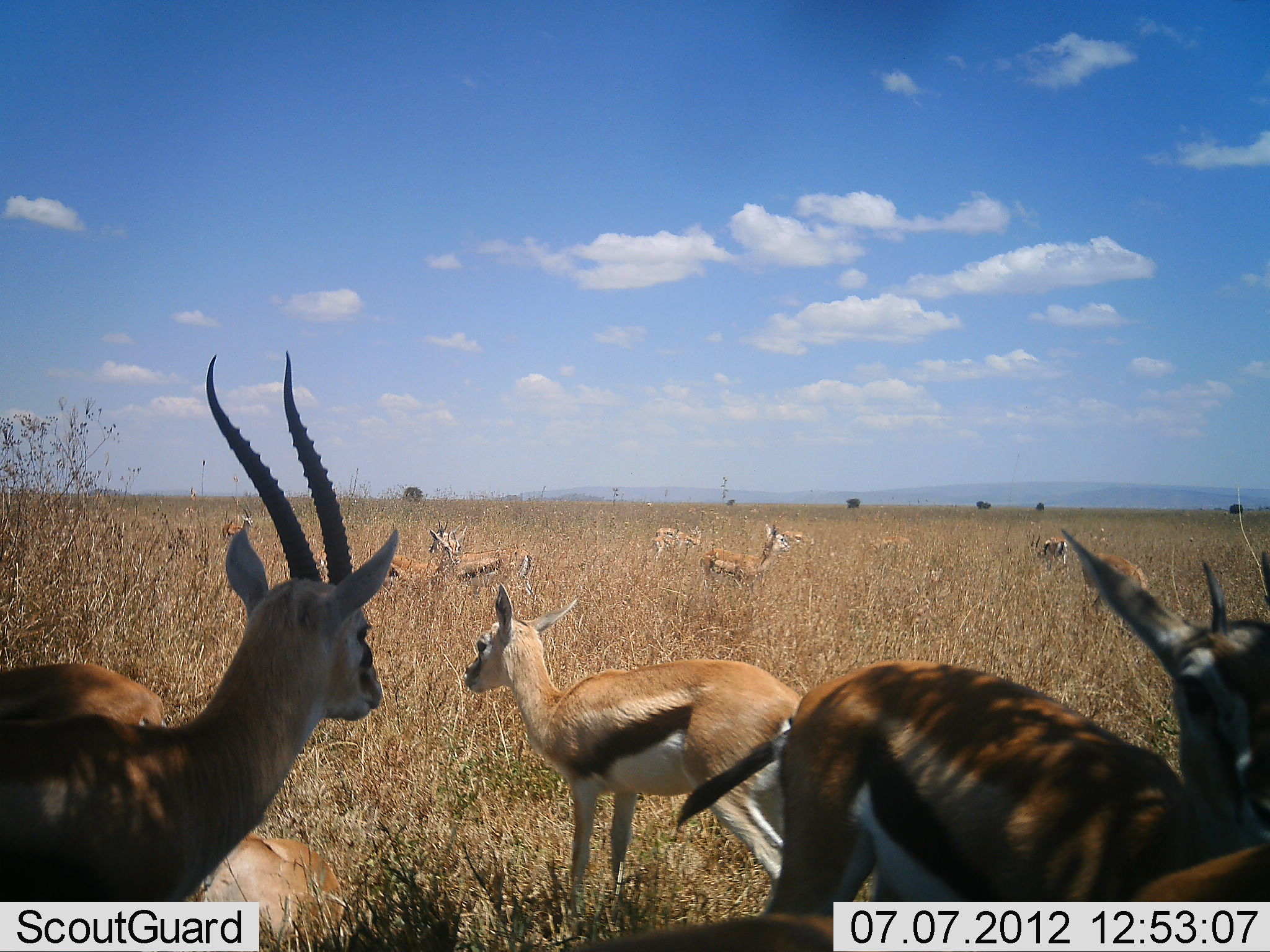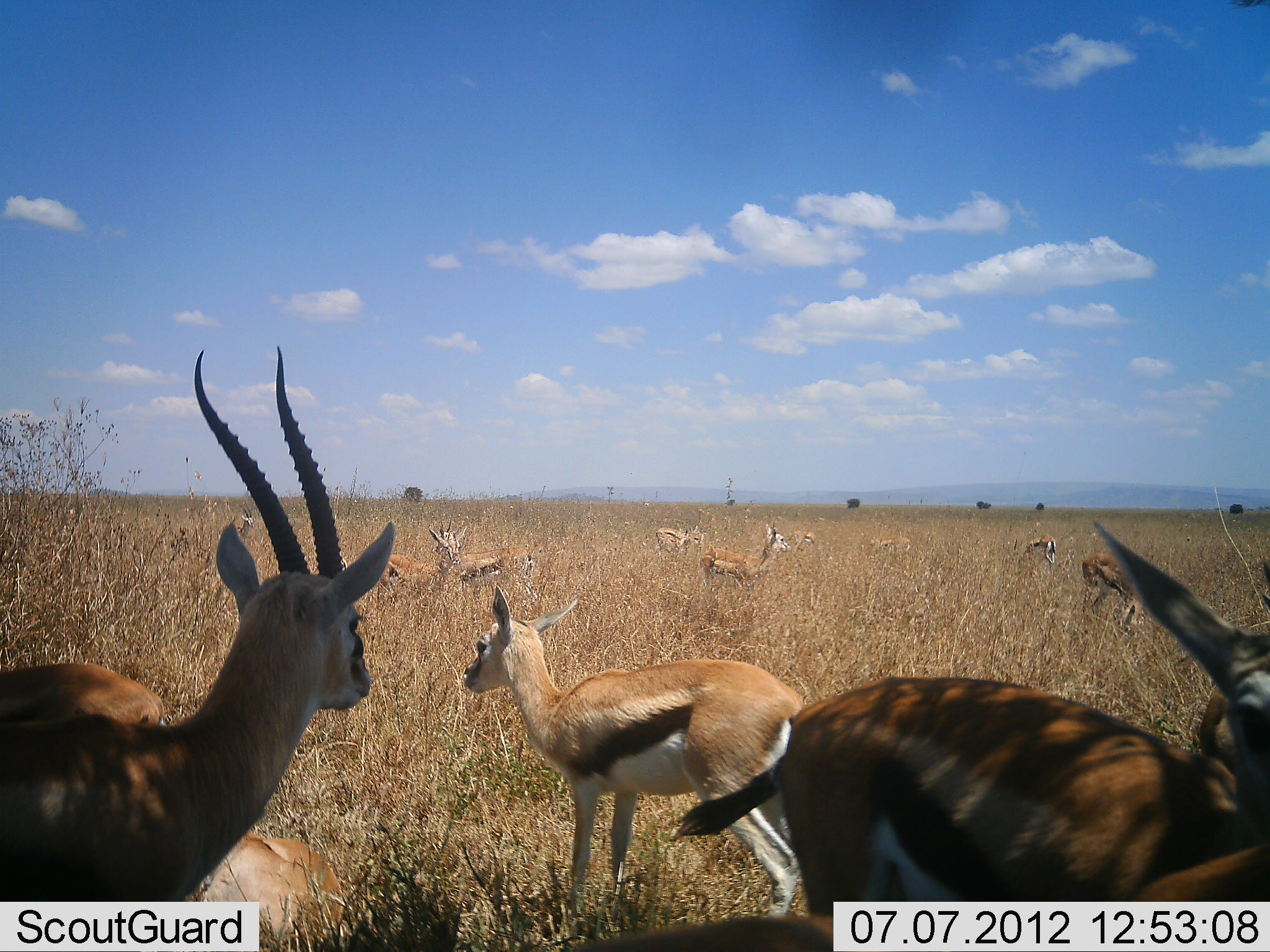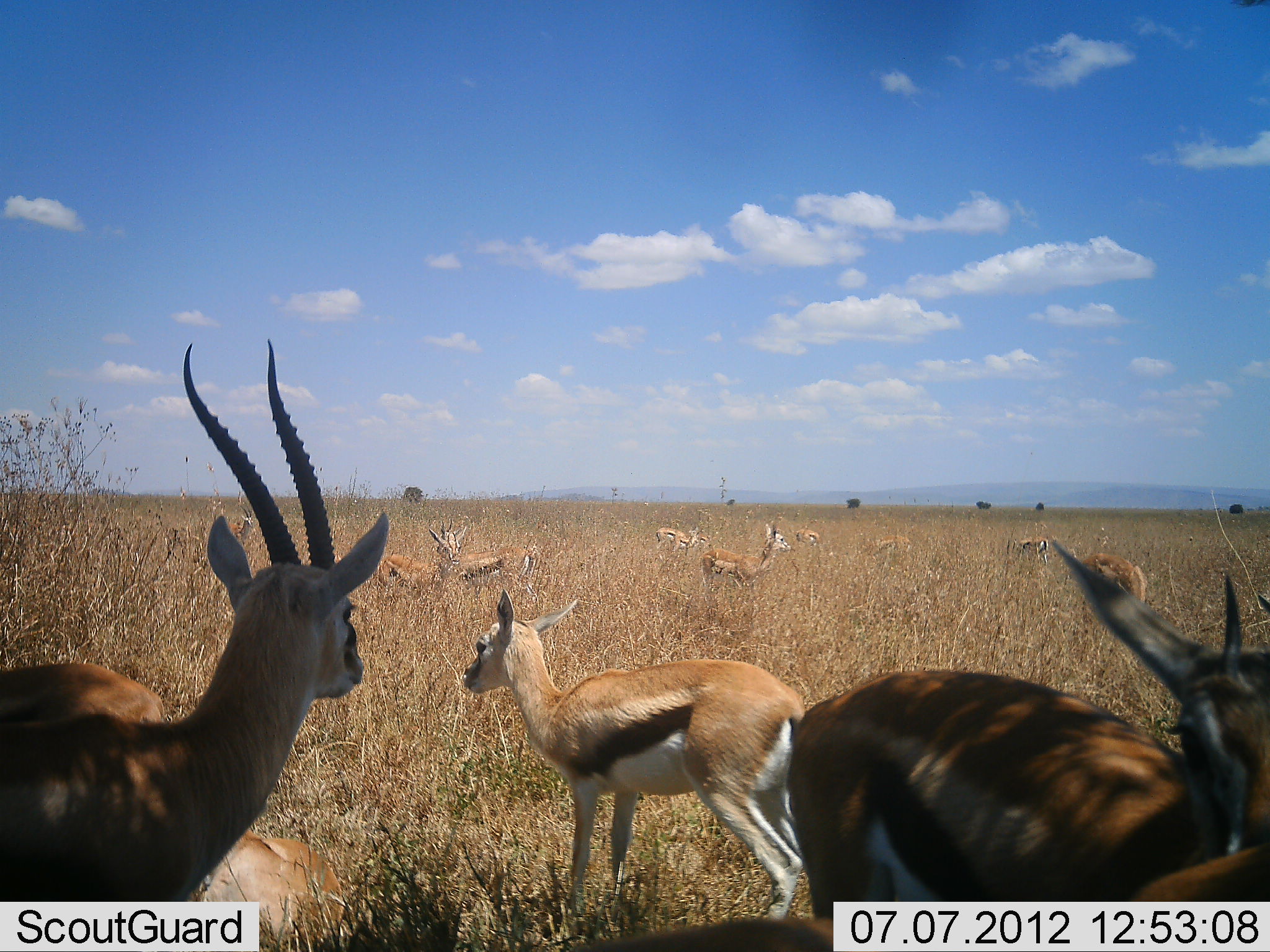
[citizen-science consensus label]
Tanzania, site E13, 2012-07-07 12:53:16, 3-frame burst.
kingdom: Animalia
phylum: Chordata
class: Mammalia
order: Artiodactyla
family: Bovidae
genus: Eudorcas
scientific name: Eudorcas thomsonii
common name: thomson's gazelle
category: gazellethomsons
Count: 11-50.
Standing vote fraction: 100%.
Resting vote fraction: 64%.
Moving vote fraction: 9%.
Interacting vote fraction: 0%.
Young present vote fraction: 45%.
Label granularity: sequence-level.